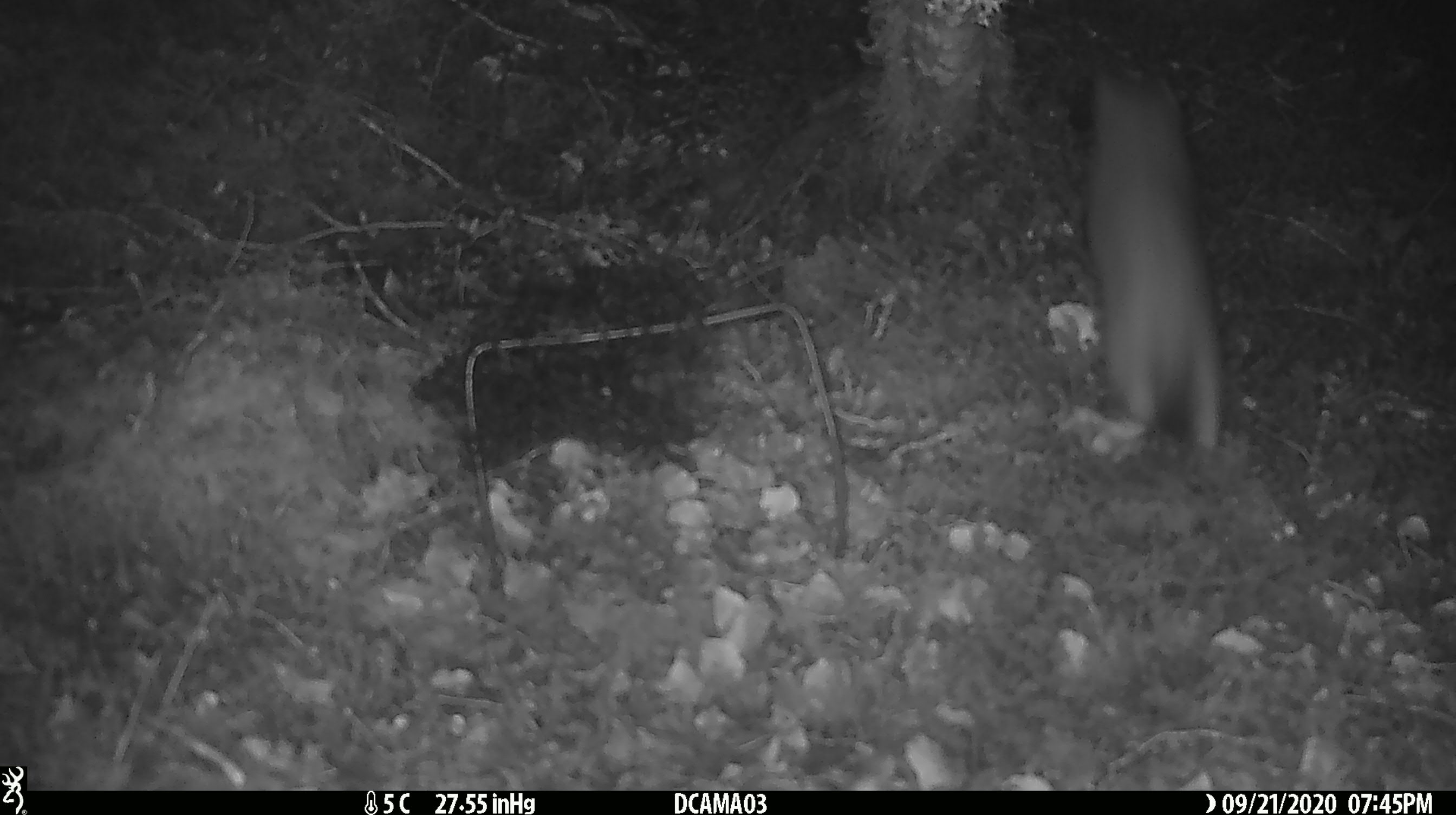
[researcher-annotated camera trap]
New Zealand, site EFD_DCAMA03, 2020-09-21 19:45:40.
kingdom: Animalia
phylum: Chordata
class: Mammalia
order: Carnivora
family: Mustelidae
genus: Mustela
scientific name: Mustela erminea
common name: stoat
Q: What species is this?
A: Stoat (Mustela erminea).